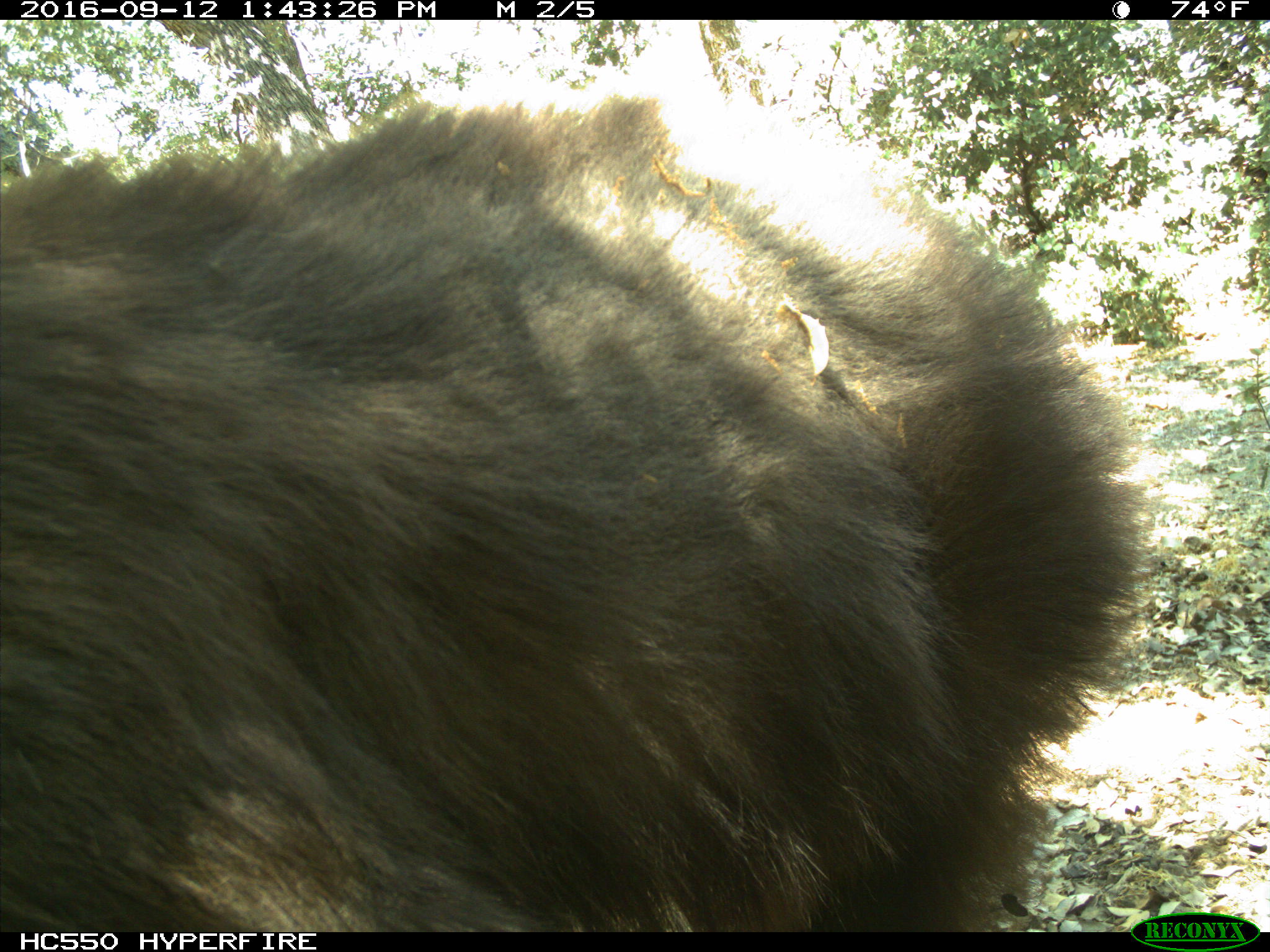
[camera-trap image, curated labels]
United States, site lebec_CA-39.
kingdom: Animalia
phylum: Chordata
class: Mammalia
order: Carnivora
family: Ursidae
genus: Ursus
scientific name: Ursus americanus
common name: american black bear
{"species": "Ursus americanus (american black bear)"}